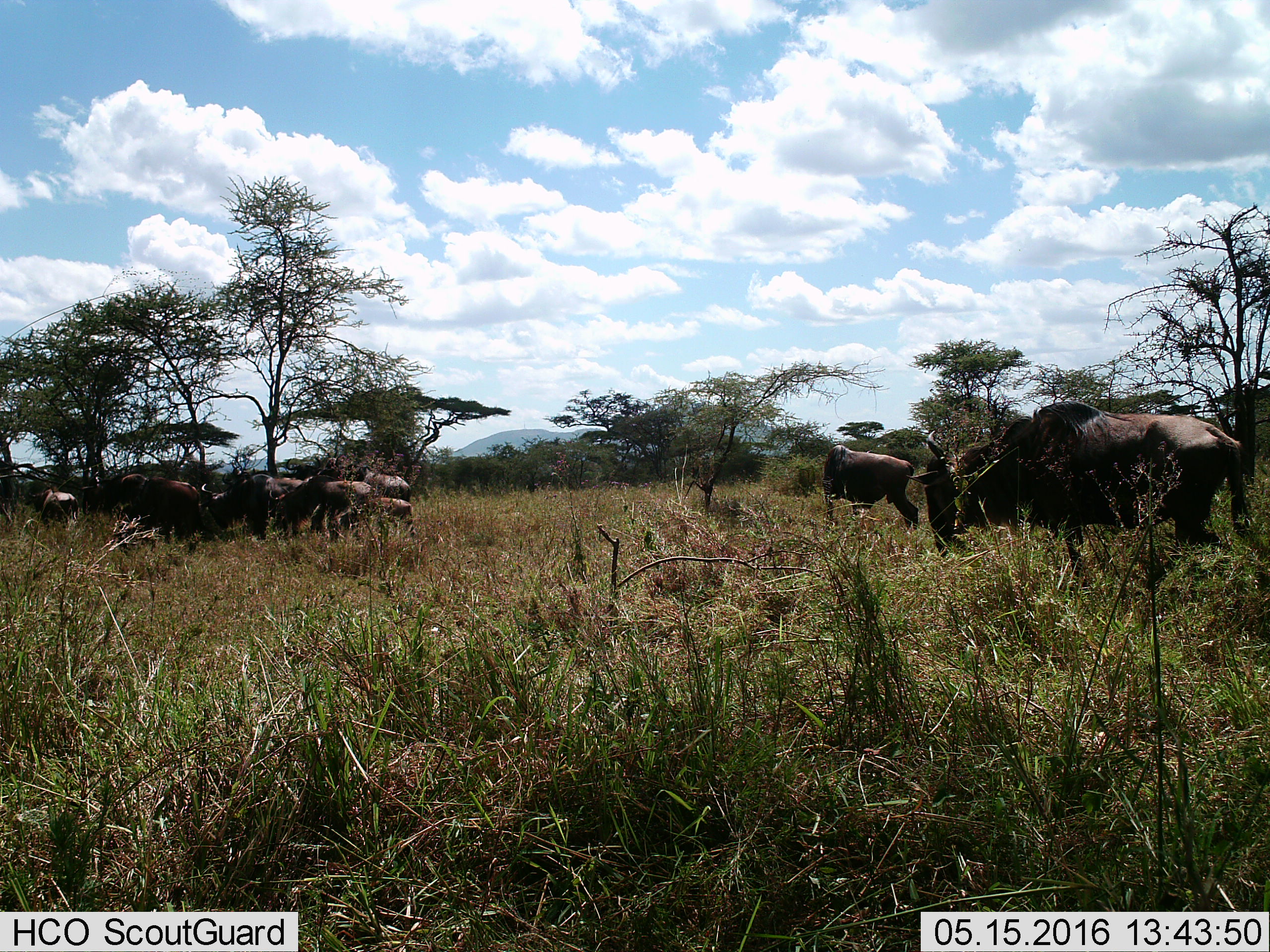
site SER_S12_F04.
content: unidentified animal